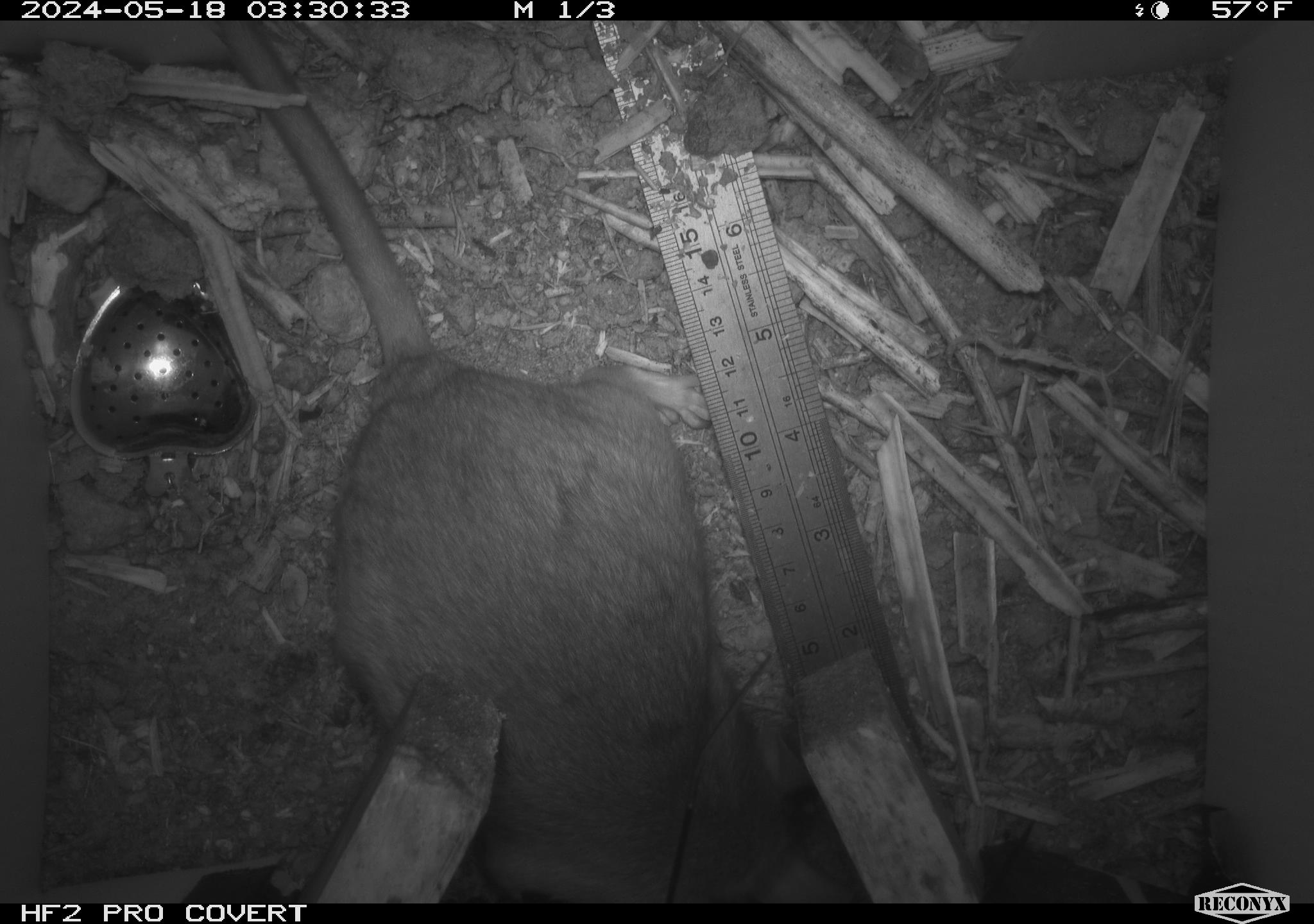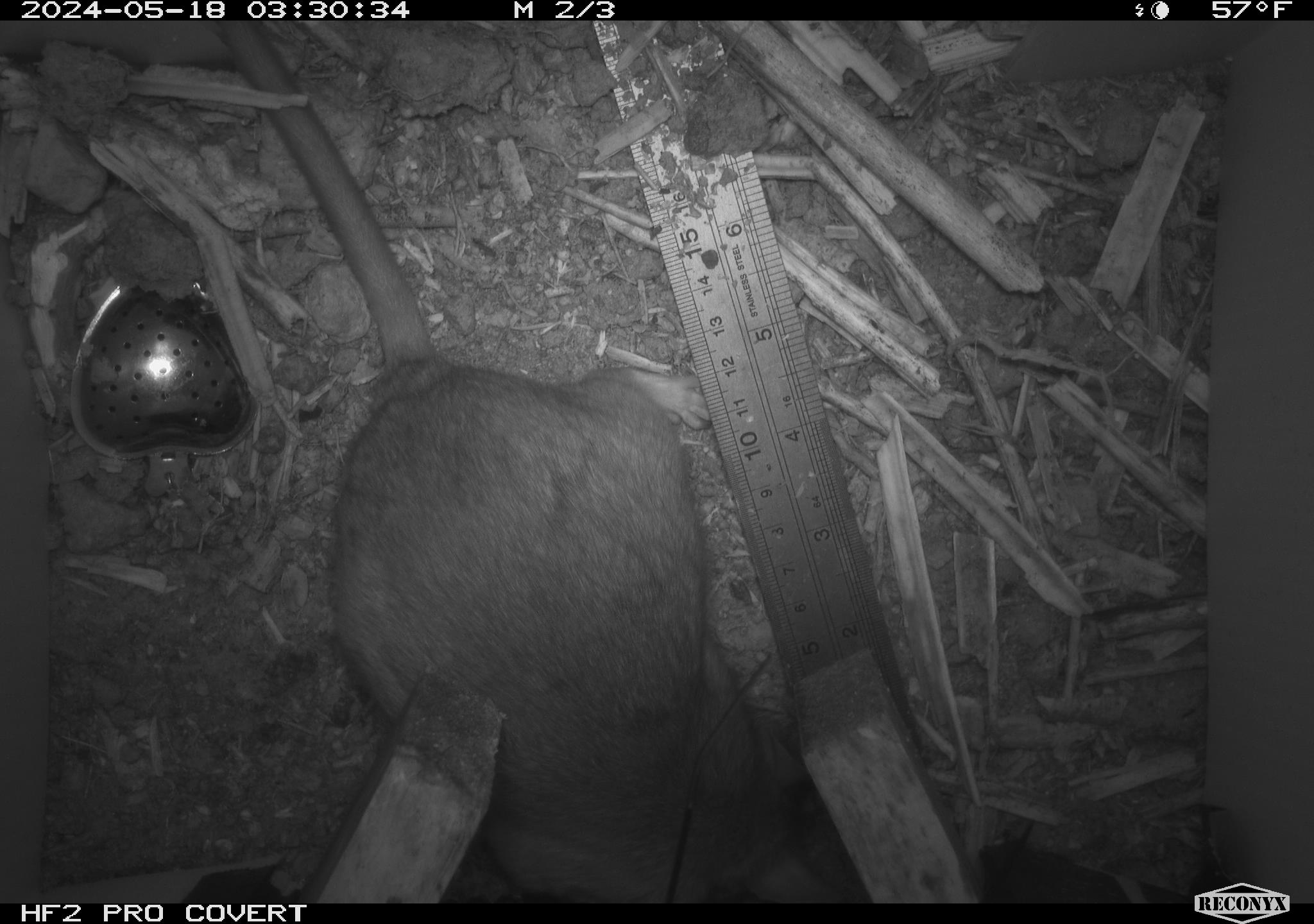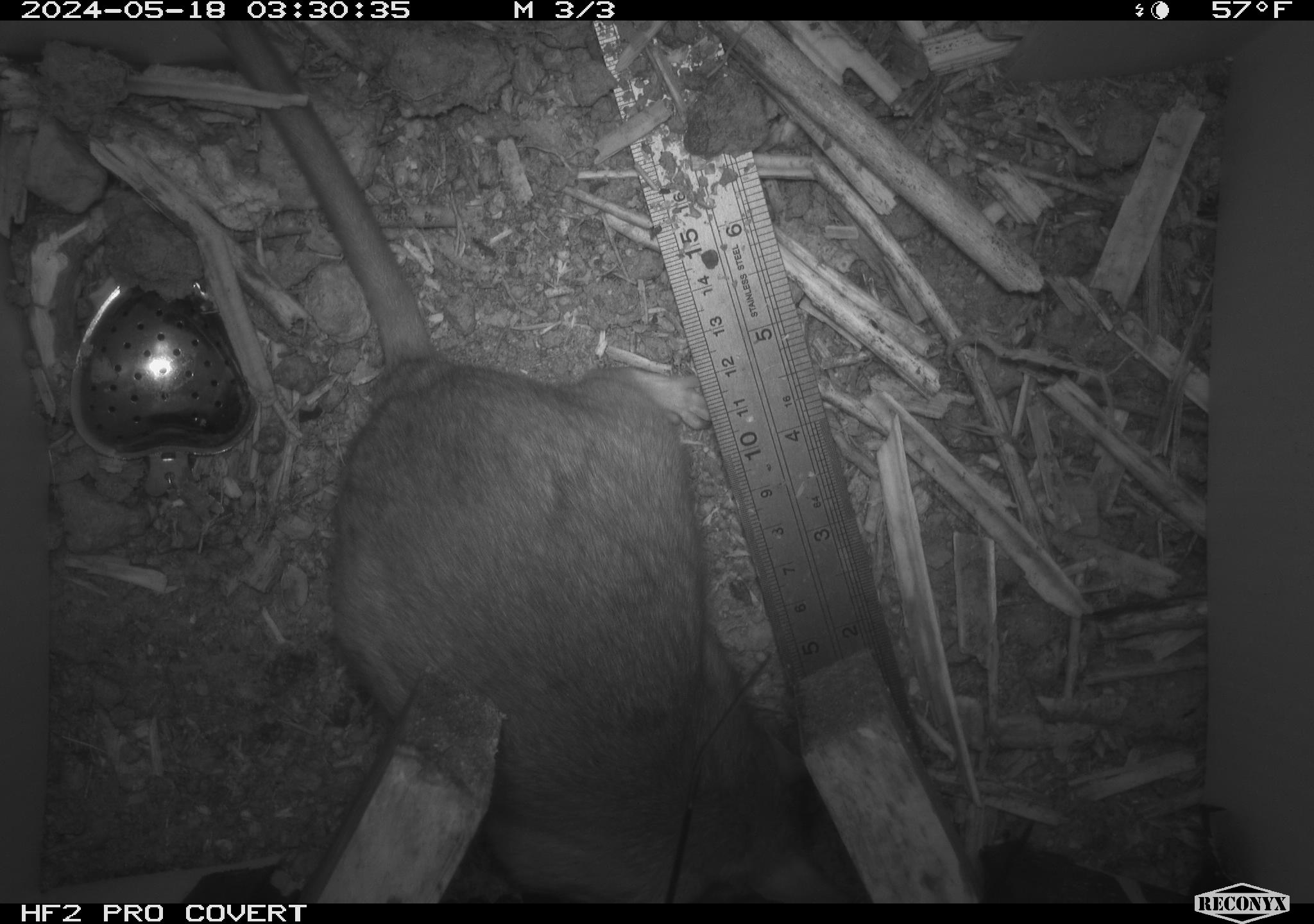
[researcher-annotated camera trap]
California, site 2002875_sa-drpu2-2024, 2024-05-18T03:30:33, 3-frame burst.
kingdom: Animalia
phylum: Chordata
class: Mammalia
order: Rodentia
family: Cricetidae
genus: Neotoma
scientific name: Neotoma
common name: pack rat or woodrat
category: neotoma species